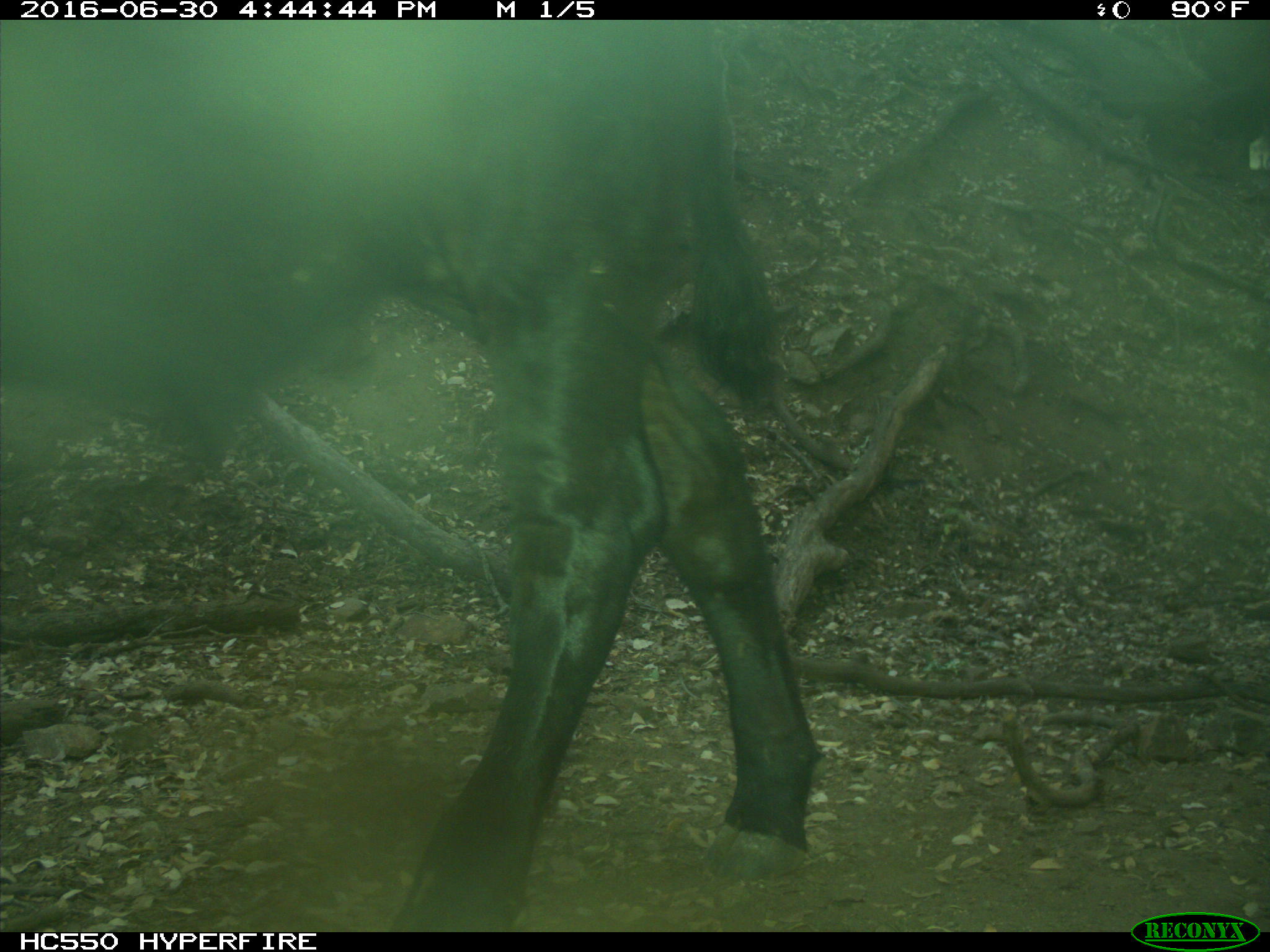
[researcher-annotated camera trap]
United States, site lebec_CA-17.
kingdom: Animalia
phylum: Chordata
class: Mammalia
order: Artiodactyla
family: Bovidae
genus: Bos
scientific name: Bos taurus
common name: domestic cow